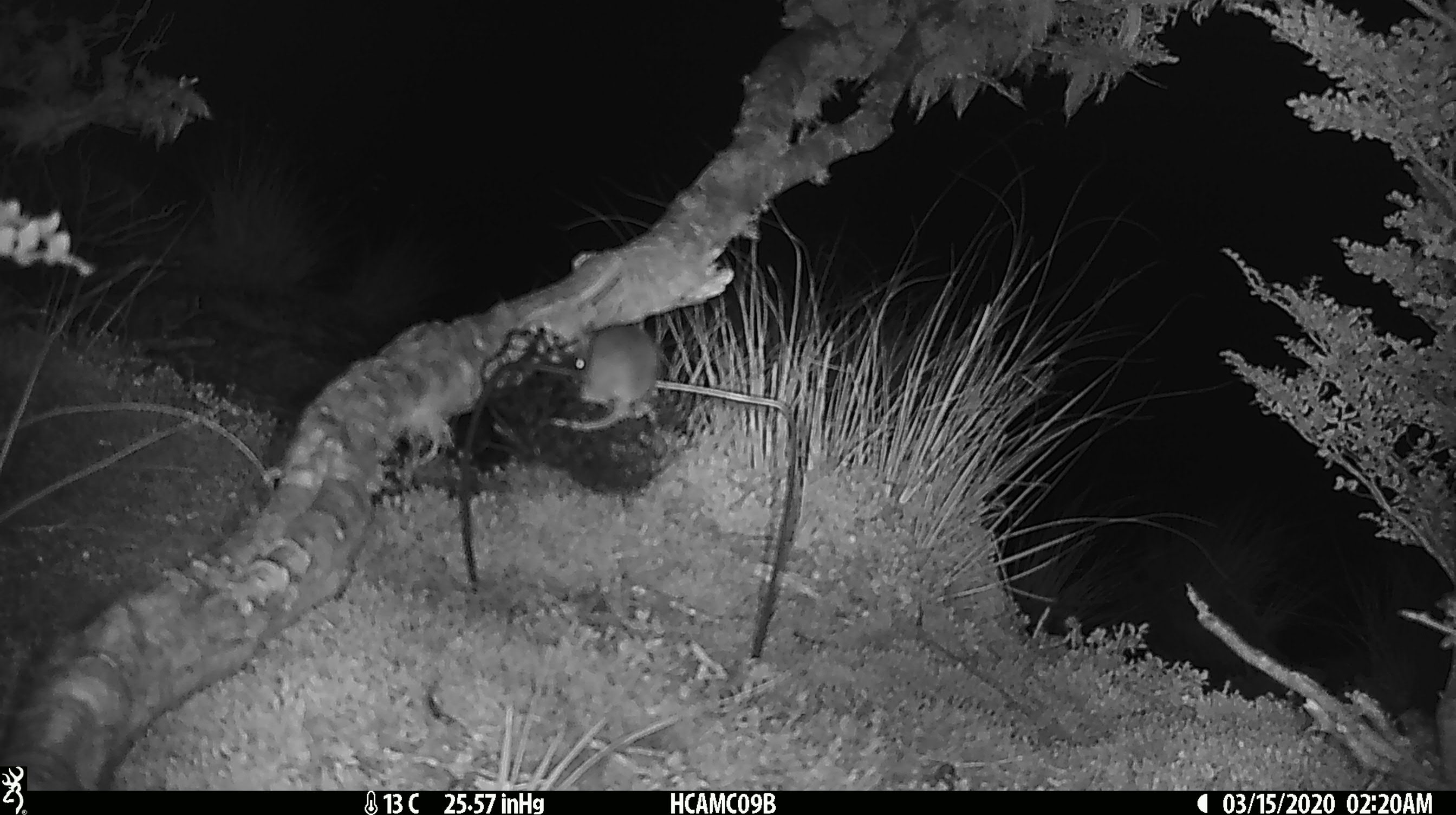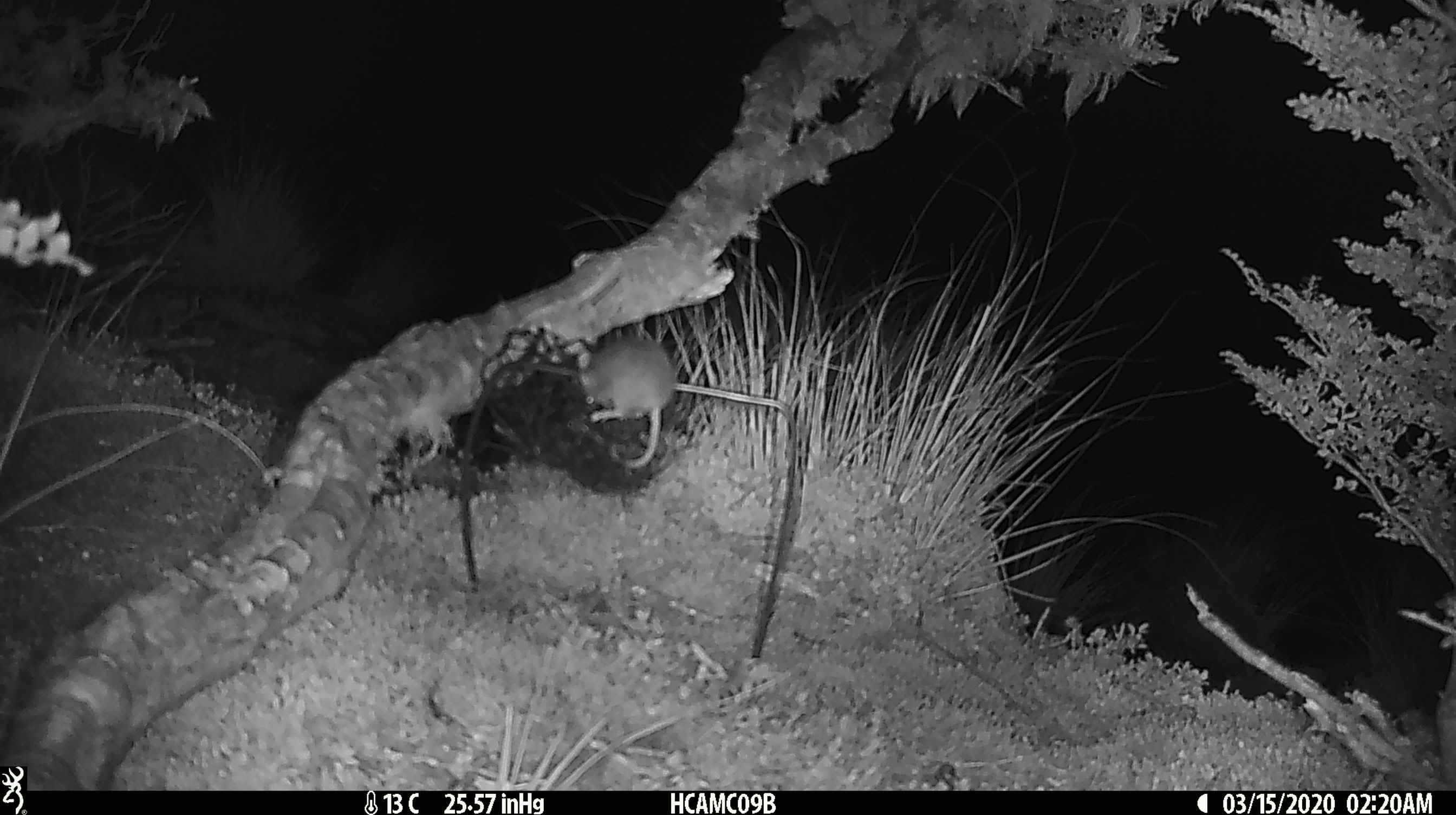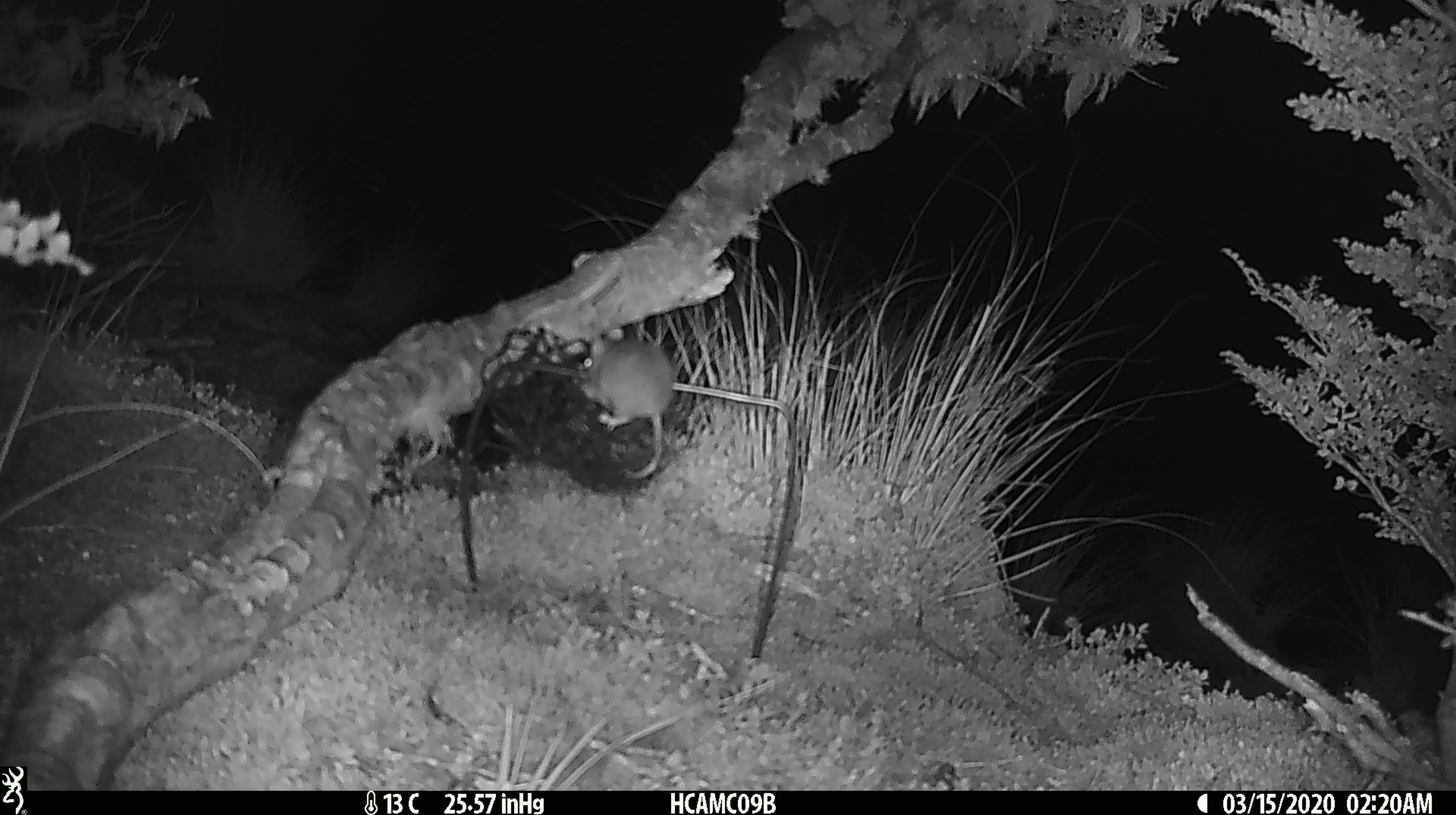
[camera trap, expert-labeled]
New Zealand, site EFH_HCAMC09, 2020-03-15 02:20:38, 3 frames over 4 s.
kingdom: Animalia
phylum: Chordata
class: Mammalia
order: Rodentia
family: Muridae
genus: Mus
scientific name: Mus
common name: mouse